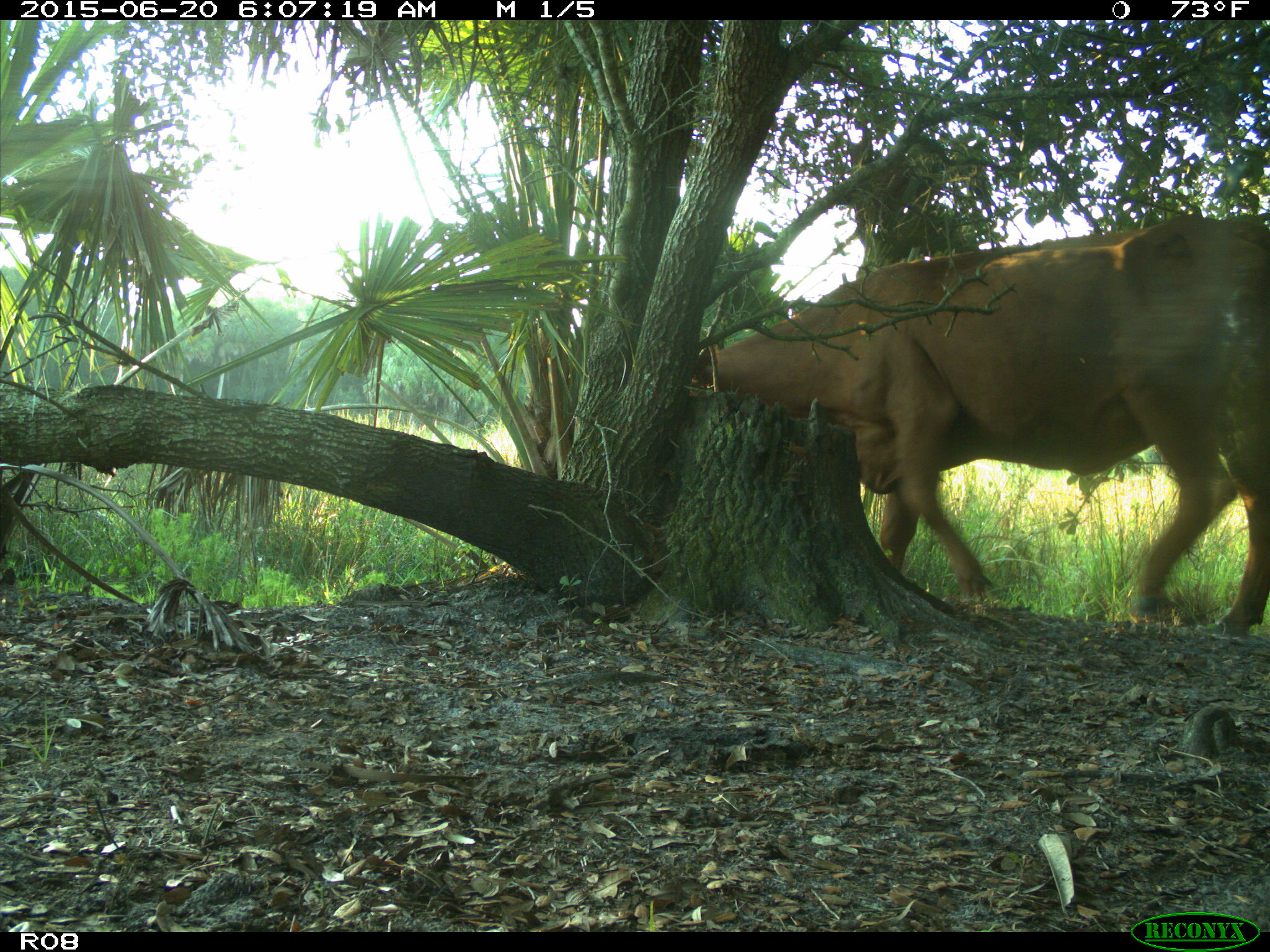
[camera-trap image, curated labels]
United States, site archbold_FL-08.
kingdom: Animalia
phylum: Chordata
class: Mammalia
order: Artiodactyla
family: Bovidae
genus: Bos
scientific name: Bos taurus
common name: domestic cow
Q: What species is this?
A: Bos taurus (domestic cow).